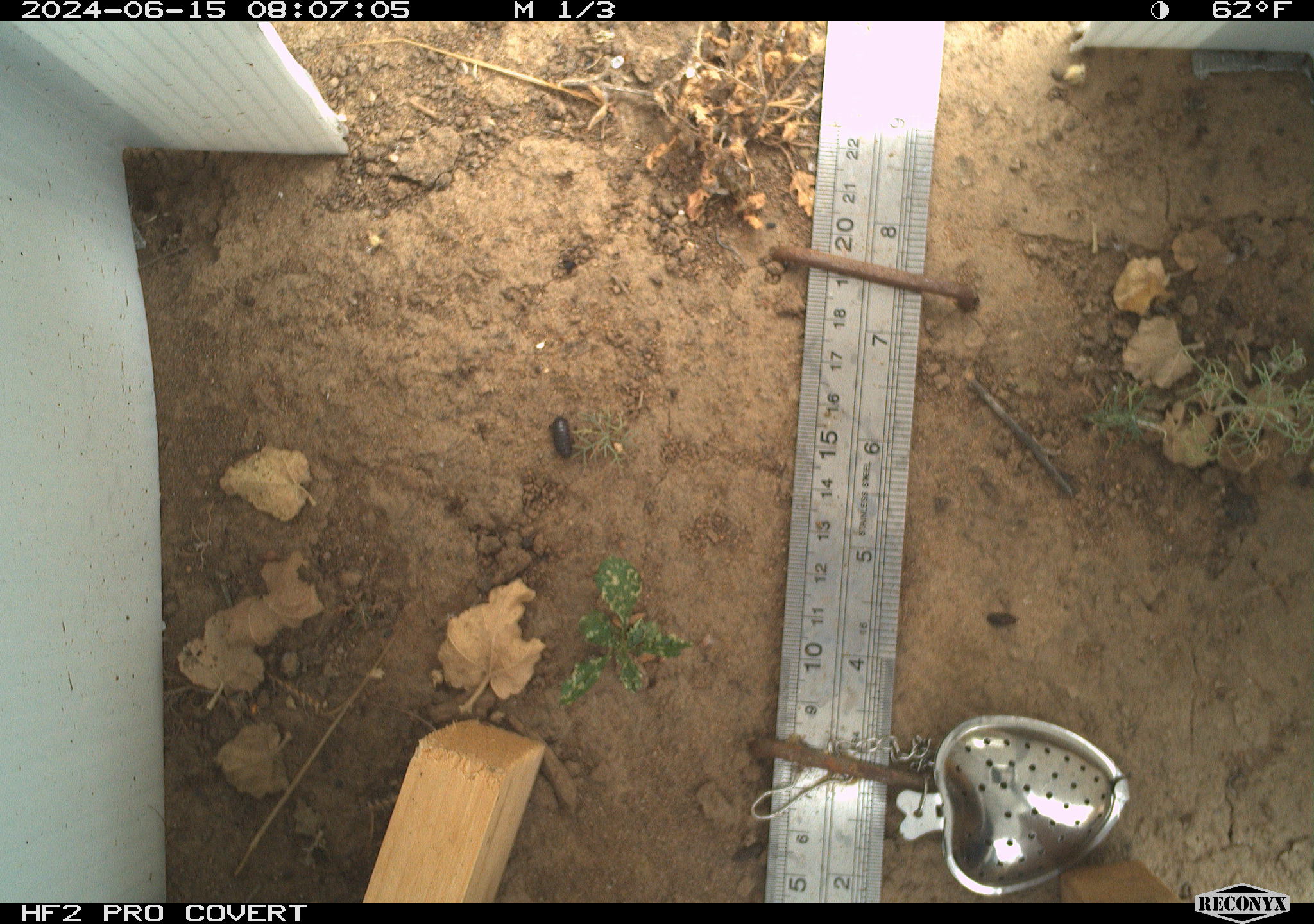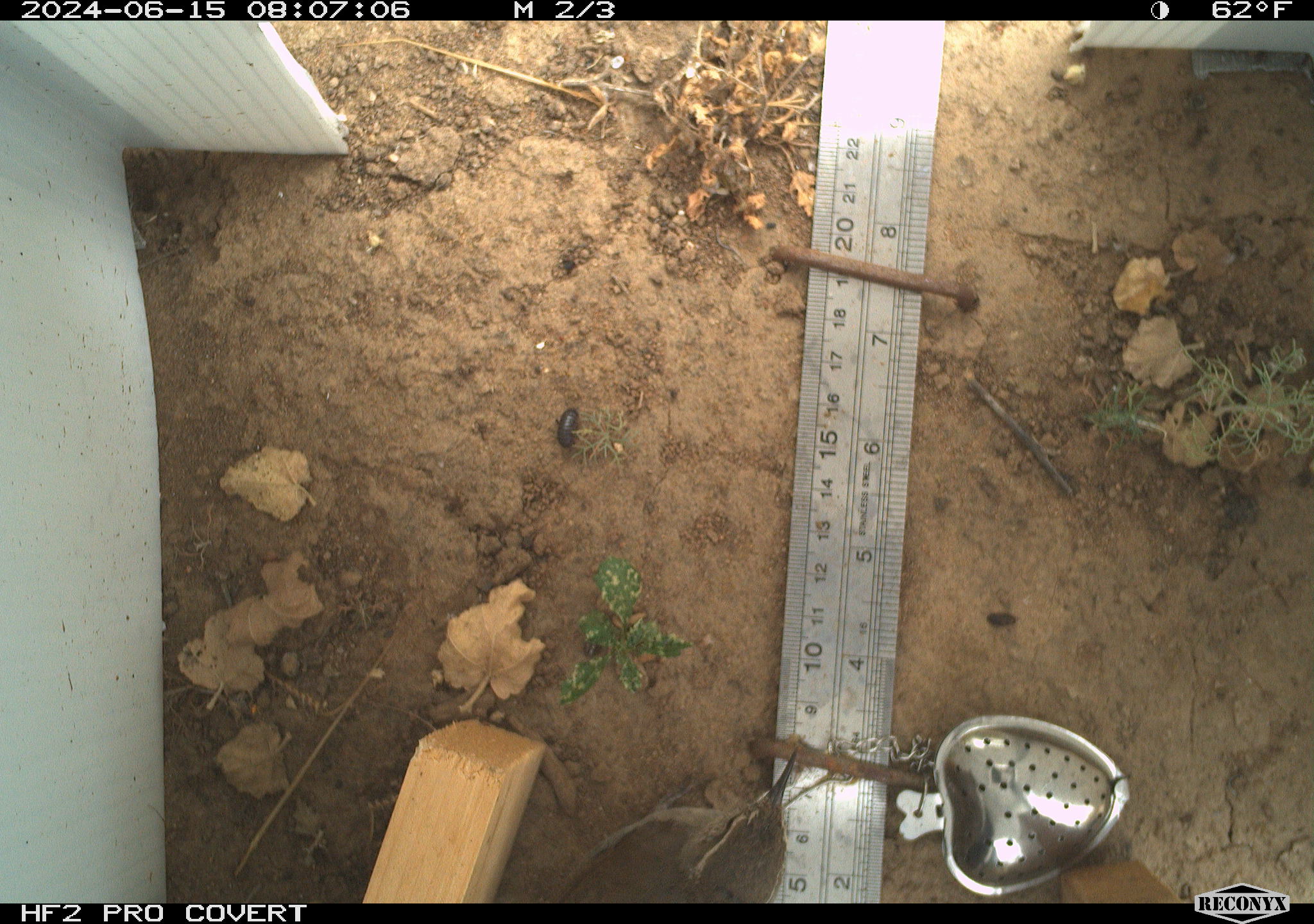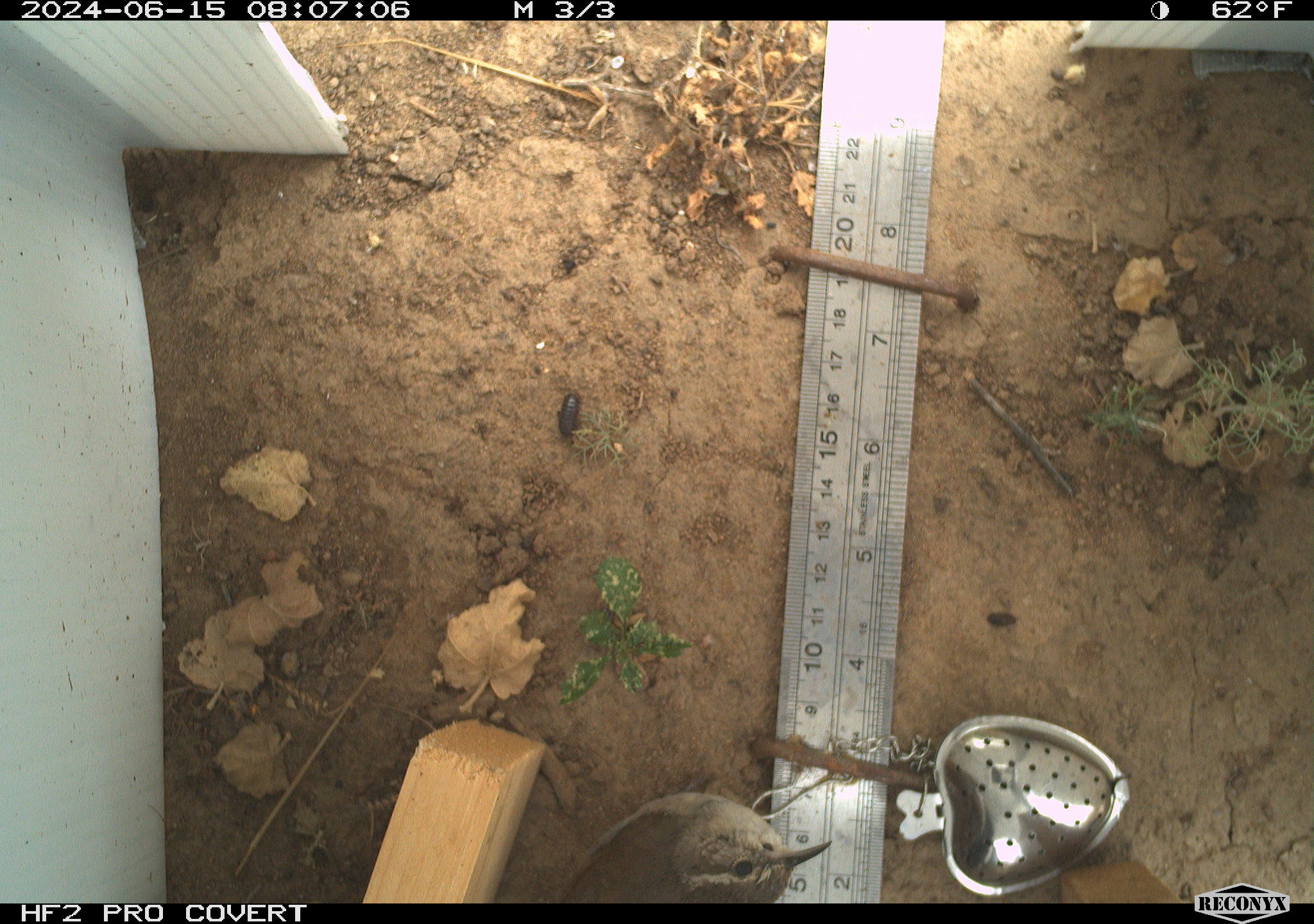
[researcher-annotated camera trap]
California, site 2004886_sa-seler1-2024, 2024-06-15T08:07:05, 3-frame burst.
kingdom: Animalia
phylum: Chordata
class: Aves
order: Passeriformes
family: Troglodytidae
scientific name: Troglodytidae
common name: wren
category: troglodytidae family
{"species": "troglodytidae family (wren) (Troglodytidae)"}